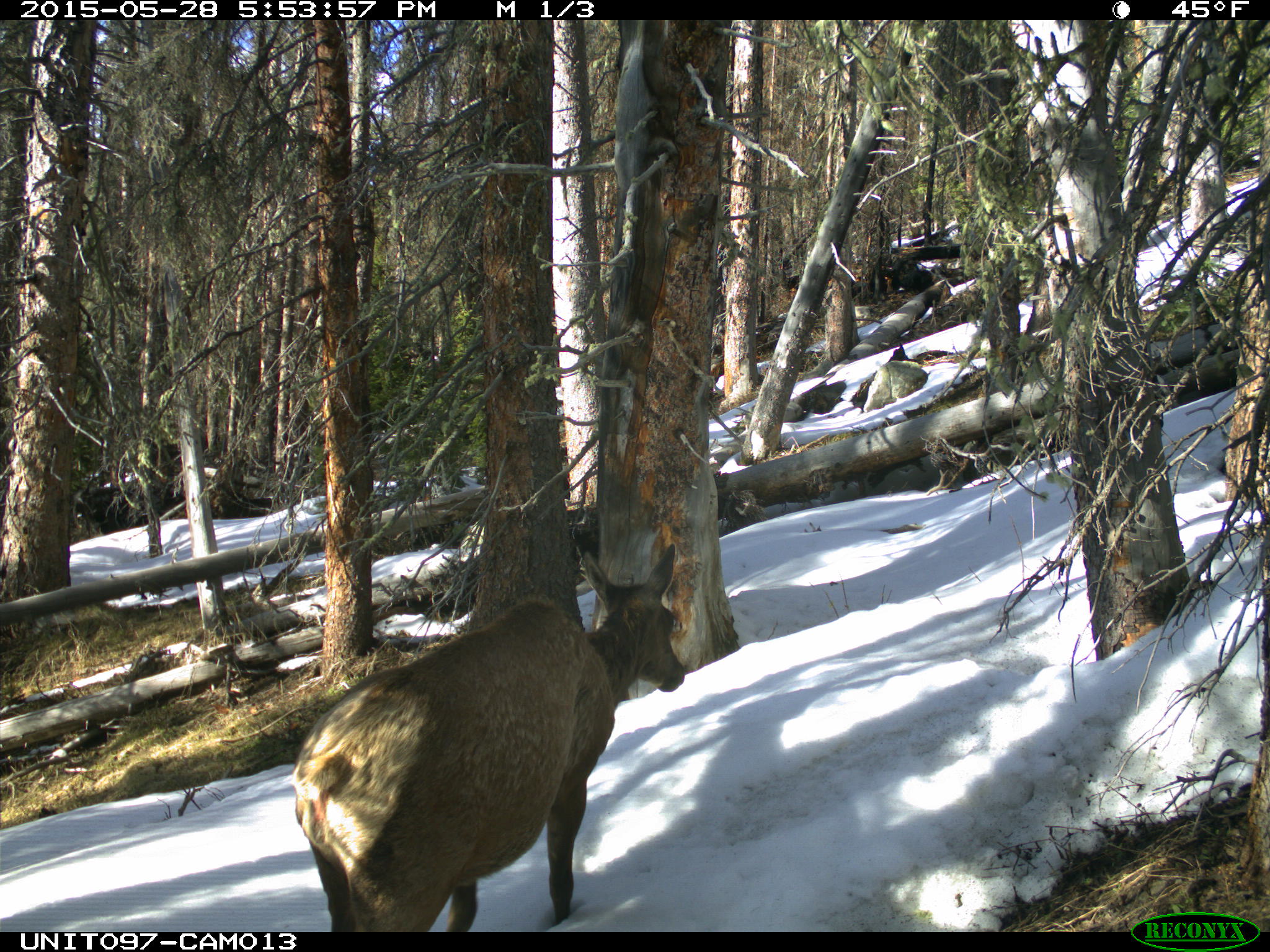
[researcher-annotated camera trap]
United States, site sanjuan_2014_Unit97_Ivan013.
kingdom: Animalia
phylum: Chordata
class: Mammalia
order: Artiodactyla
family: Cervidae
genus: Cervus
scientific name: Cervus elaphus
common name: red deer